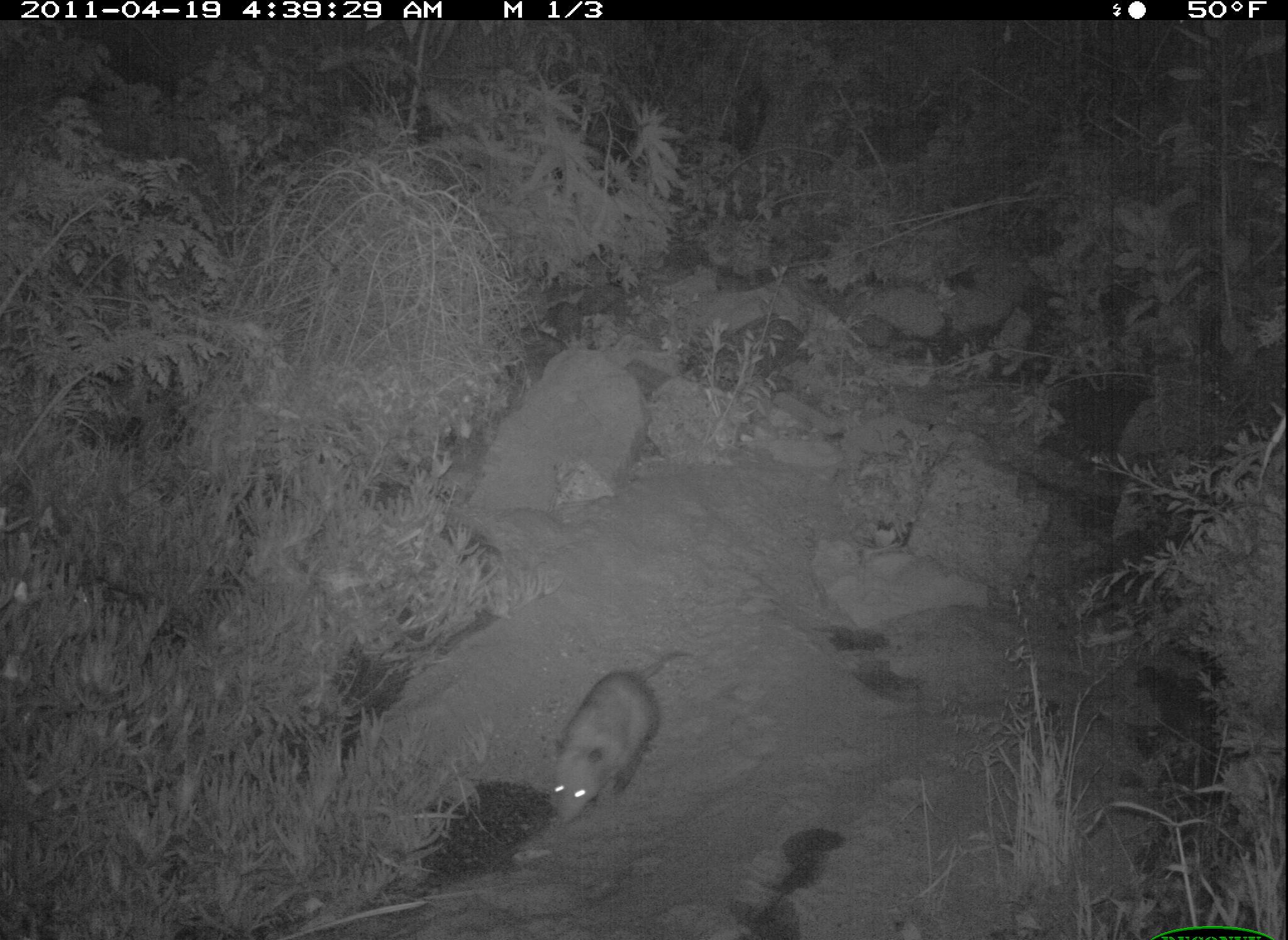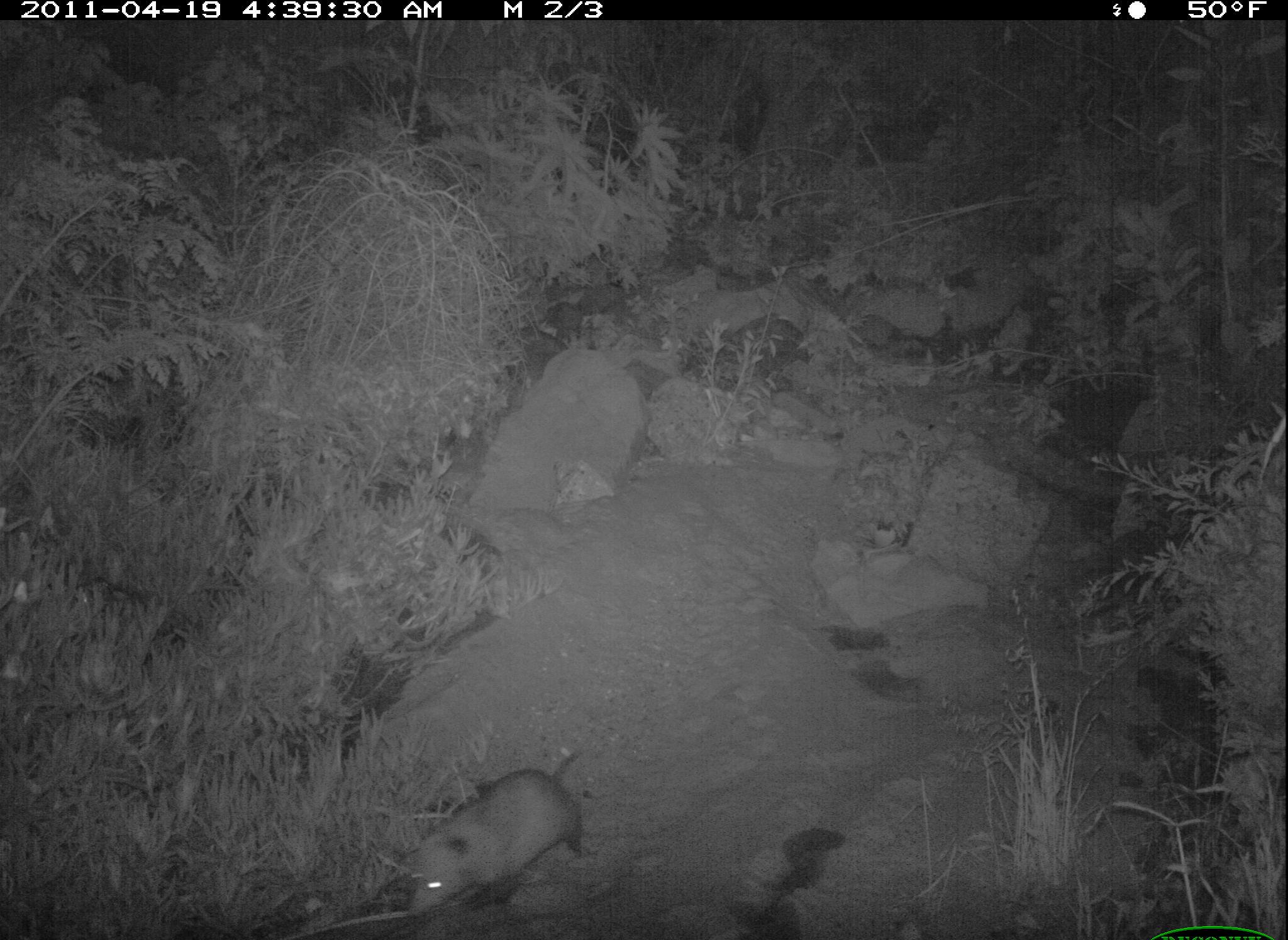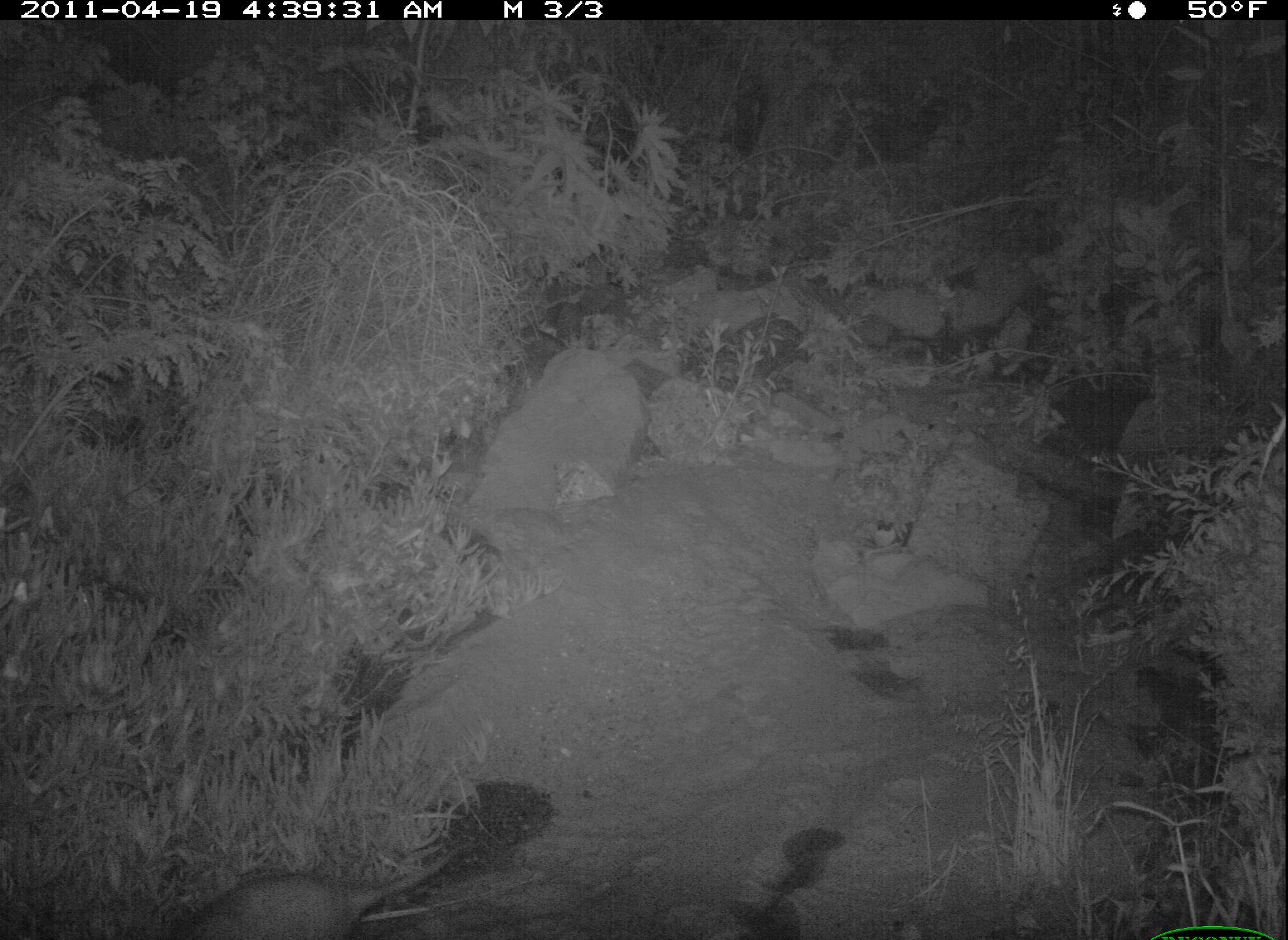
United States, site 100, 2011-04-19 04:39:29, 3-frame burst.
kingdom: Animalia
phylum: Chordata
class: Mammalia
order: Didelphimorphia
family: Didelphidae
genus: Didelphis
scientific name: Didelphis virginiana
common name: virginia opossum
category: opossum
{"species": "opossum (virginia opossum) (Didelphis virginiana)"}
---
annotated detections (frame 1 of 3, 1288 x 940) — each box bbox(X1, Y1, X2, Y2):
opossum: bbox(539, 642, 699, 830)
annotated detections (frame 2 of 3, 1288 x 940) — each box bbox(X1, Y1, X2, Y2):
opossum: bbox(370, 754, 638, 931)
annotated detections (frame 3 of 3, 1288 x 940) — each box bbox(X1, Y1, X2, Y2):
opossum: bbox(130, 824, 507, 940)